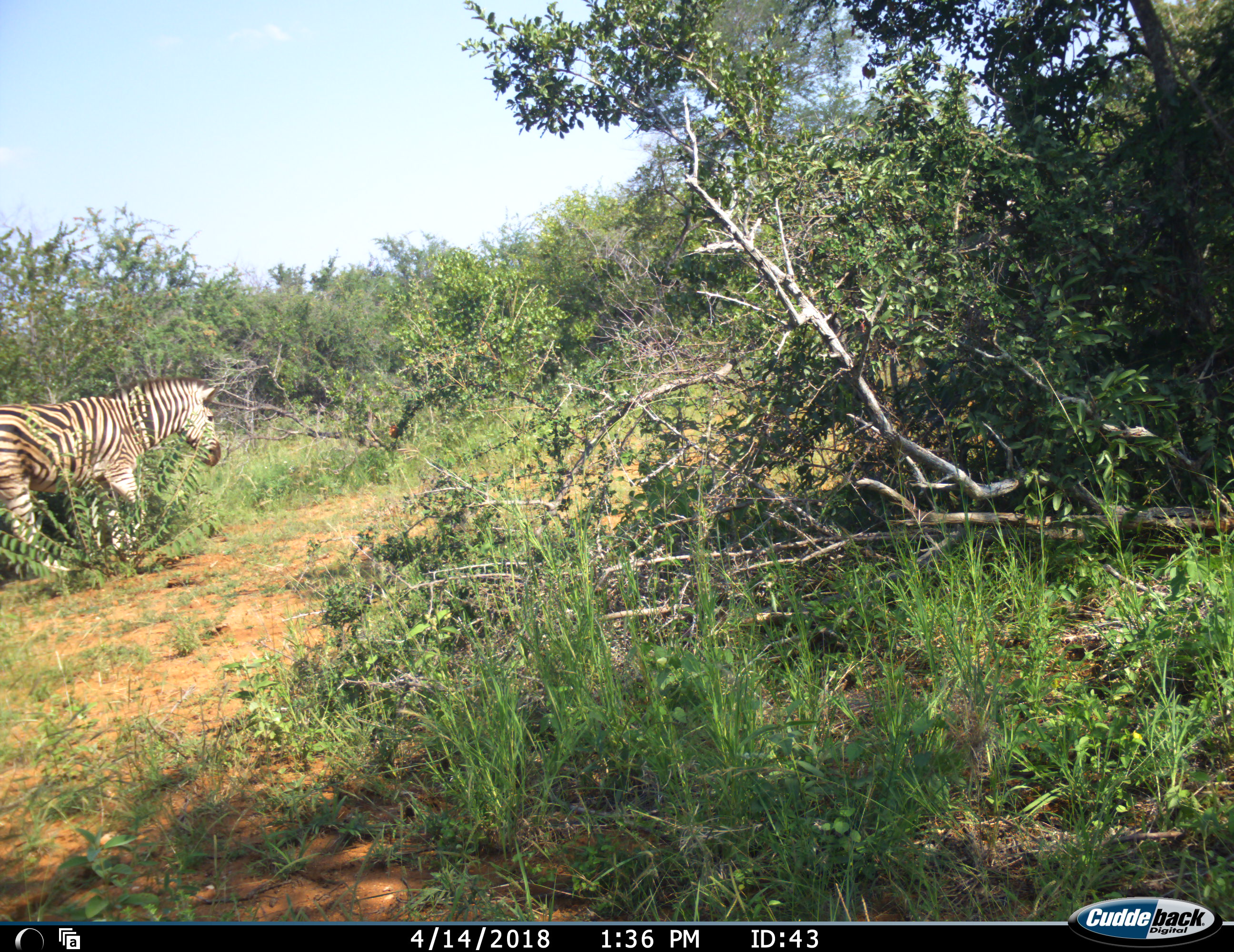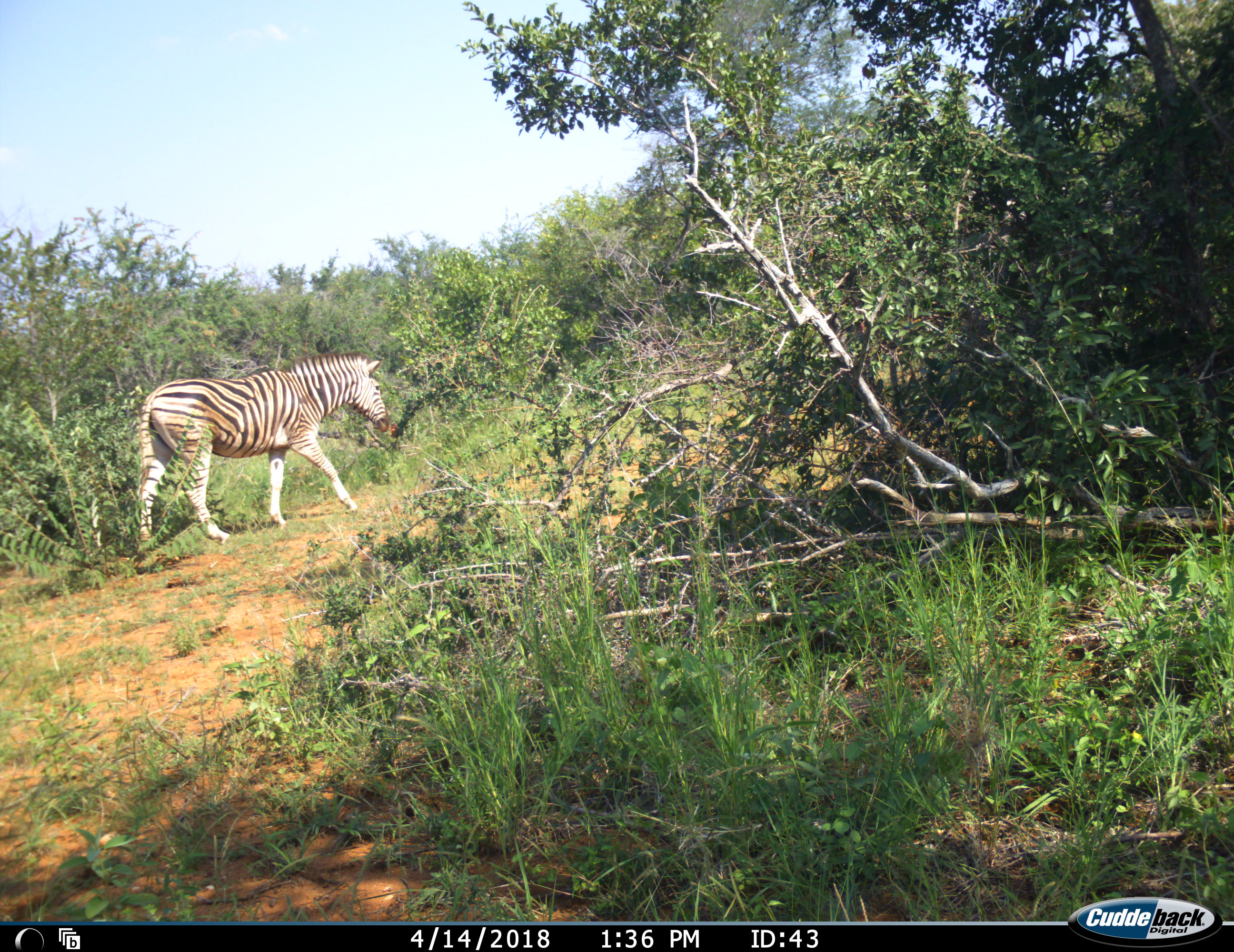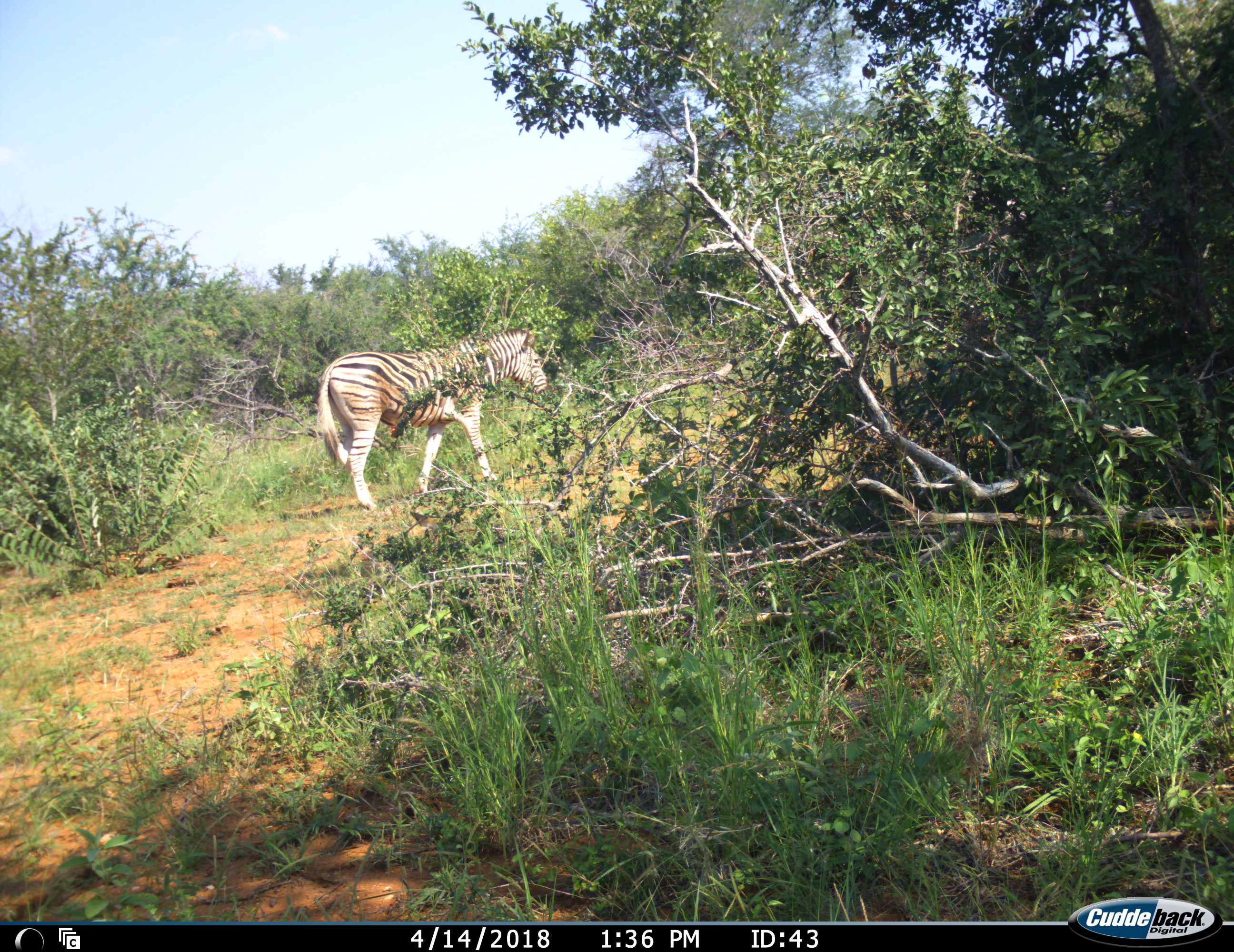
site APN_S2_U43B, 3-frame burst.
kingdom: Animalia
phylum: Chordata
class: Mammalia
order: Perissodactyla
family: Equidae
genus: Equus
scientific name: Equus quagga burchellii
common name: burchell's zebra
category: zebraburchells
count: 1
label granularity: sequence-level